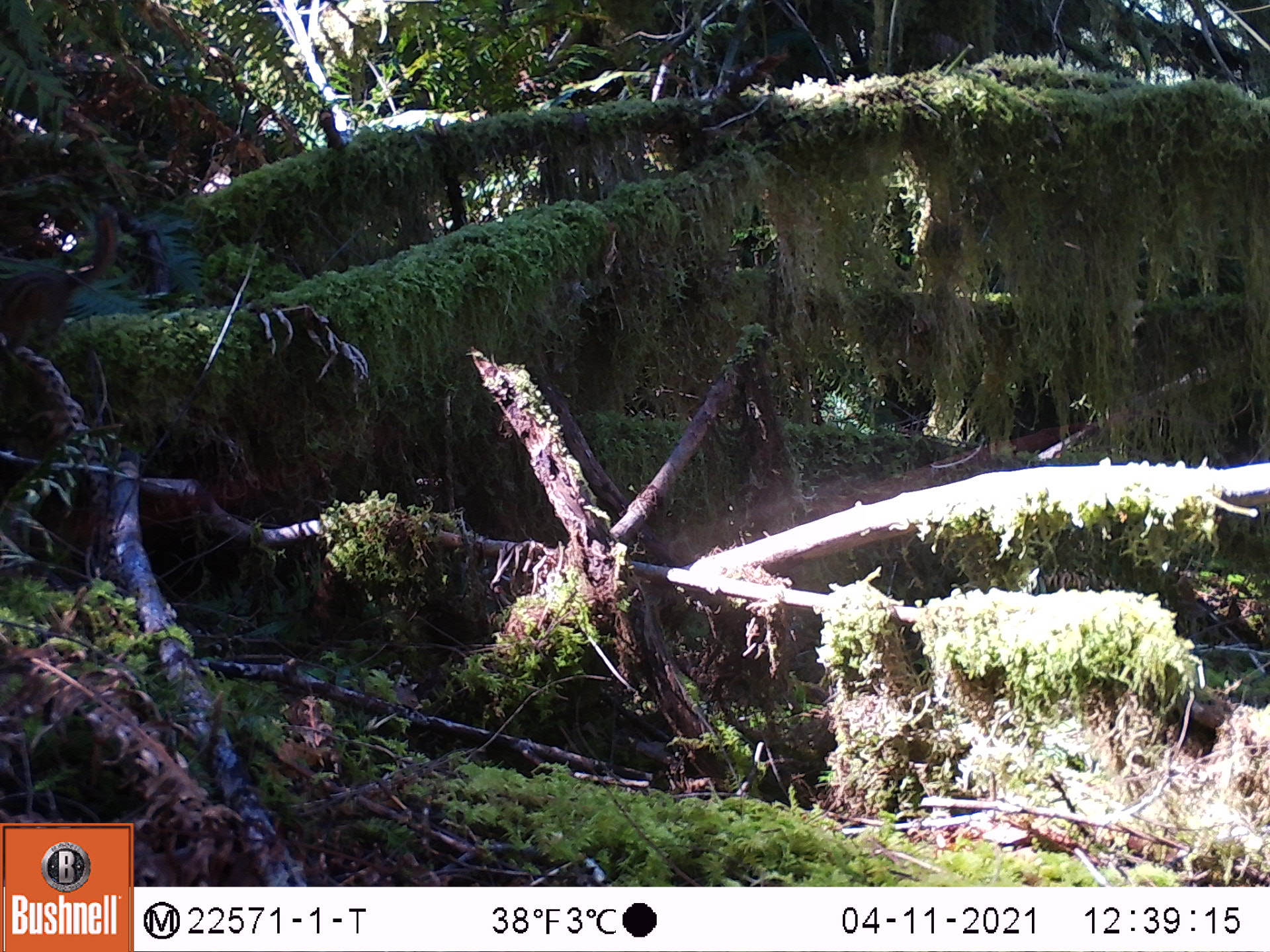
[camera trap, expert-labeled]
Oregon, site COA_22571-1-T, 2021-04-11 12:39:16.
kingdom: Animalia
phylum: Chordata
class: Mammalia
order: Rodentia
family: Sciuridae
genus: Neotamias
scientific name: Neotamias townsendii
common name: townsend's chipmunk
Townsend's chipmunk (Neotamias townsendii).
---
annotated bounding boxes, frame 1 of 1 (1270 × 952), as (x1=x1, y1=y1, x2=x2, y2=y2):
townsend's chipmunk: (x1=0, y1=201, x2=124, y2=354)